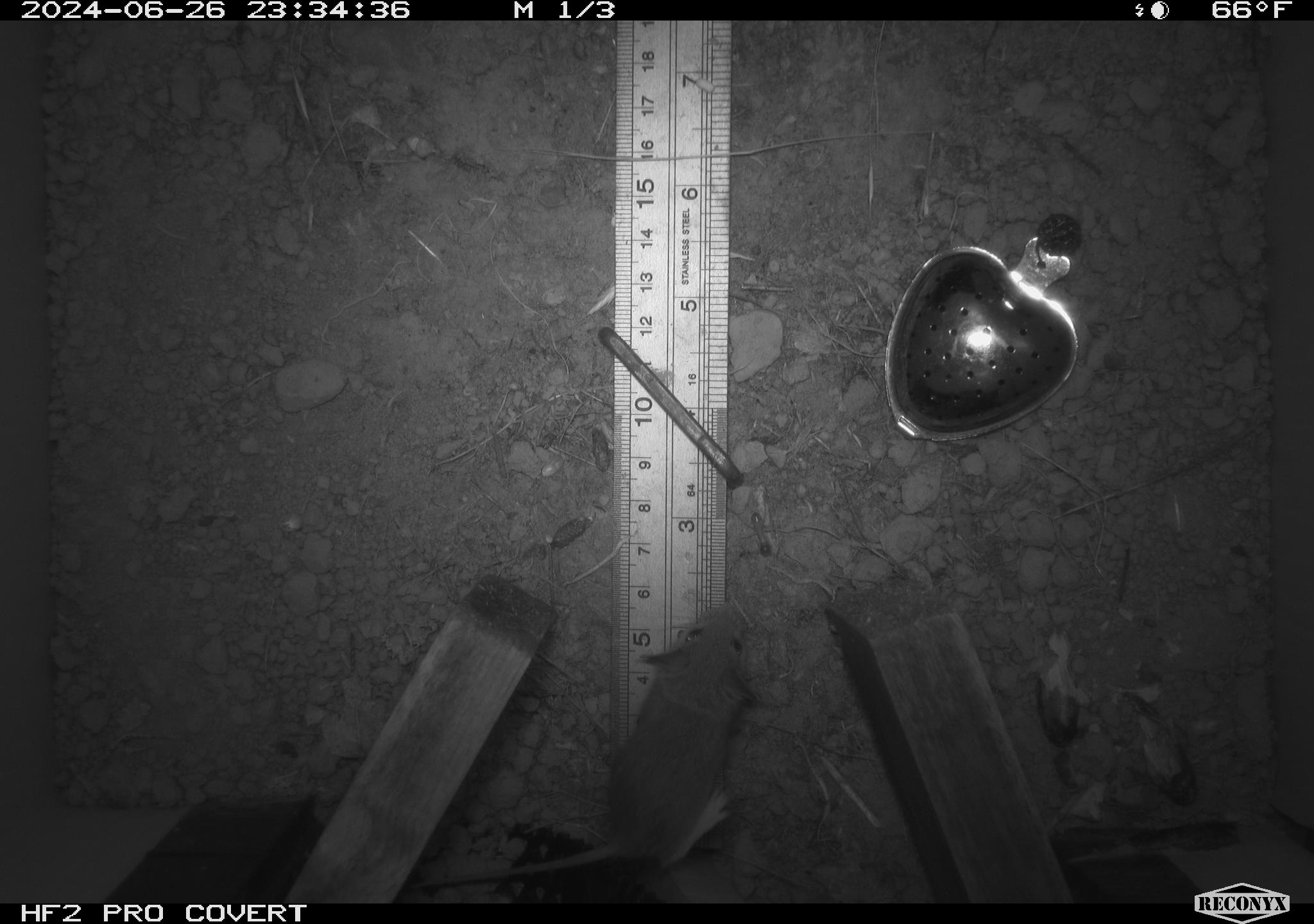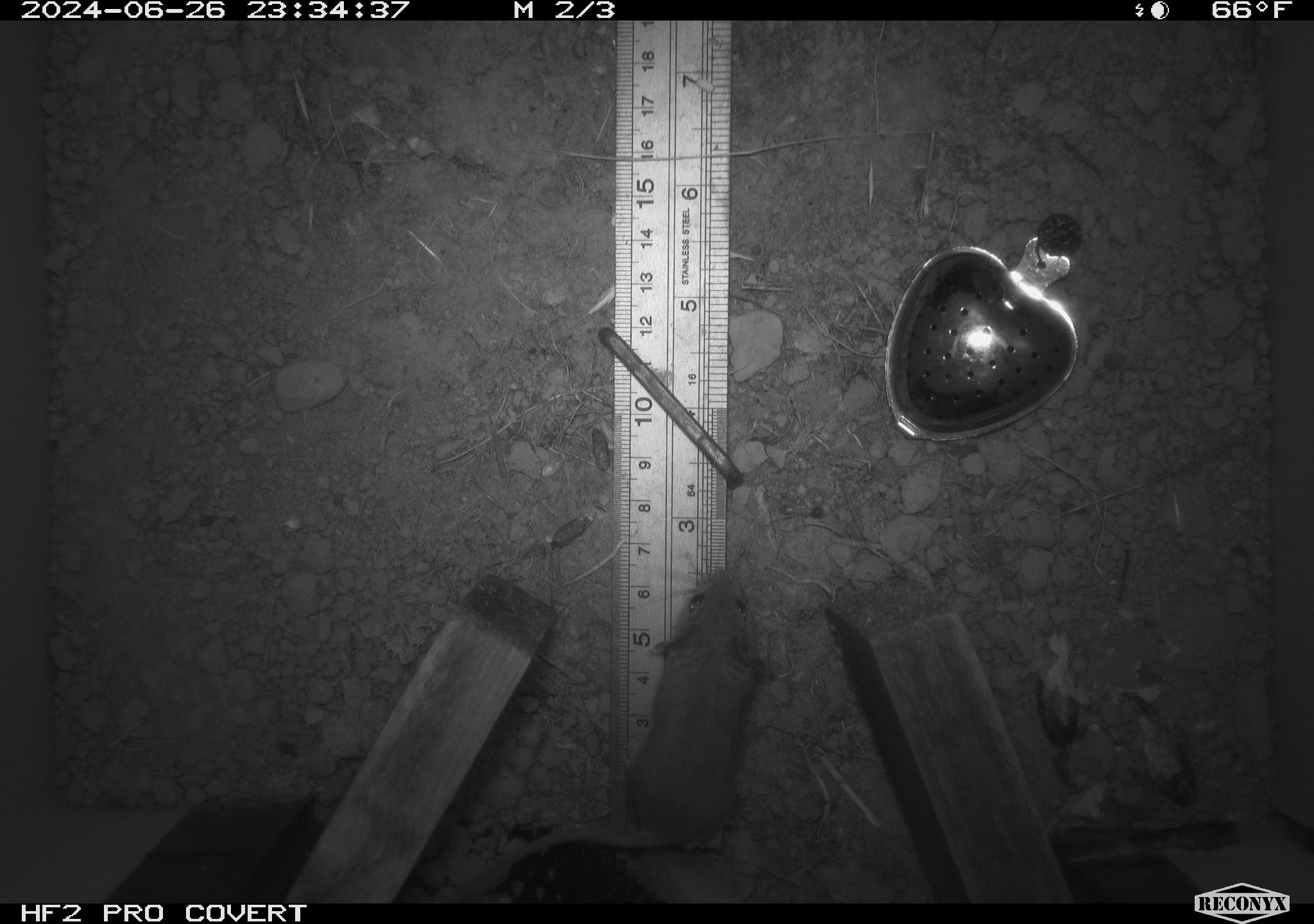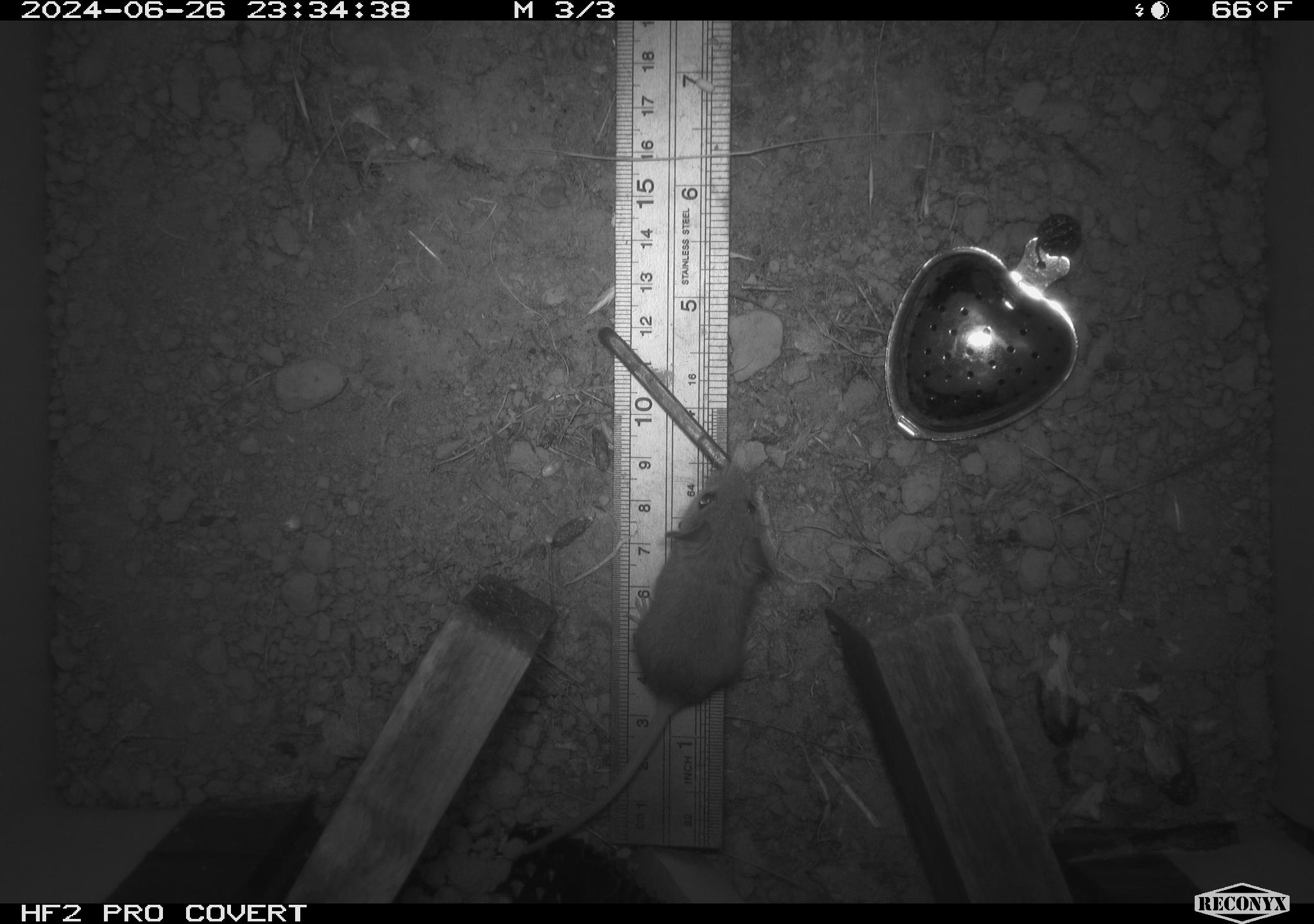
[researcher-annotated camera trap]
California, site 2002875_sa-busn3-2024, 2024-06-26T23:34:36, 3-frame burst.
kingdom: Animalia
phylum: Chordata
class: Mammalia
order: Rodentia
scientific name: Rodentia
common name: mouse species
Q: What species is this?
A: Mouse species (Rodentia).